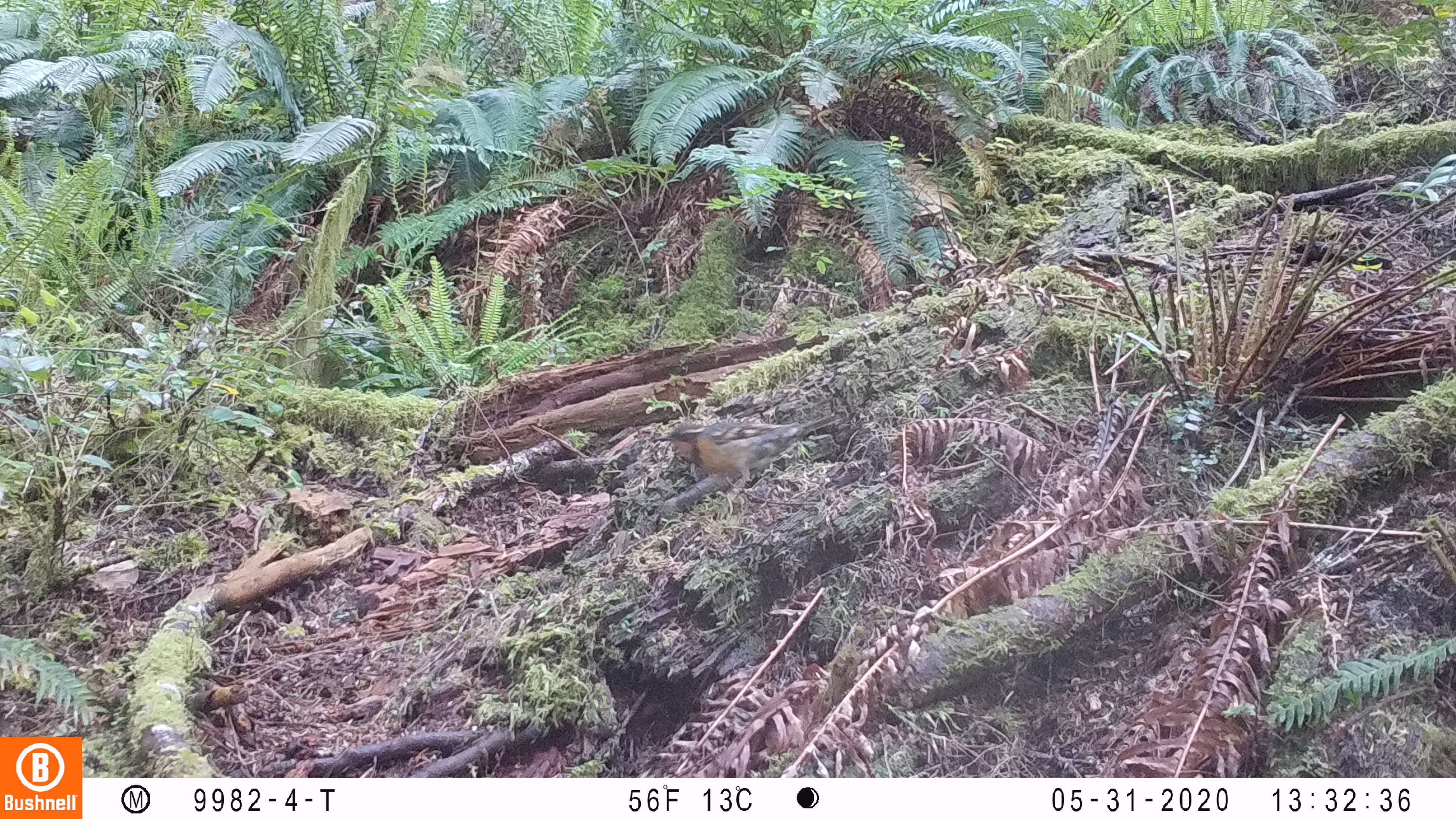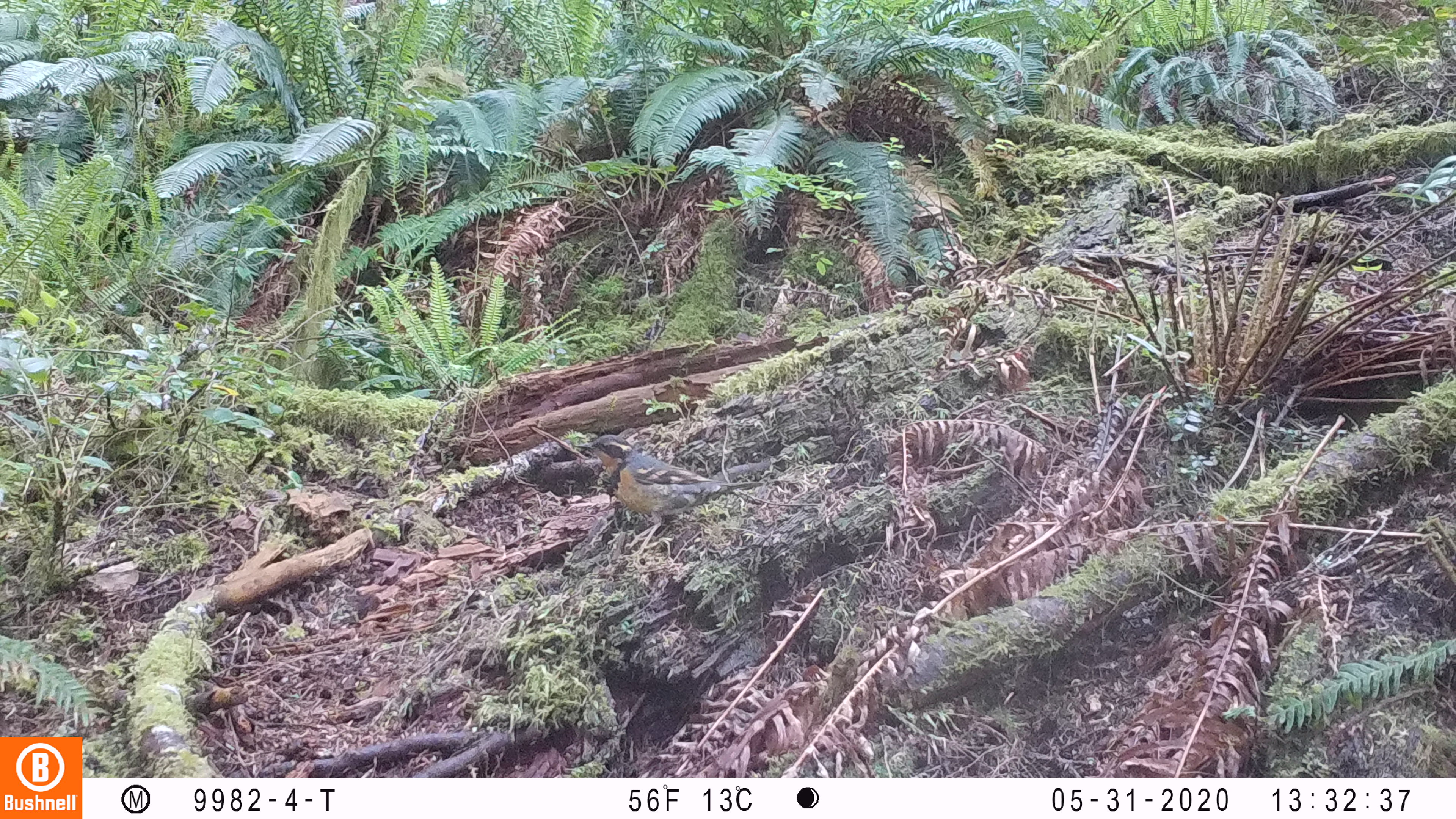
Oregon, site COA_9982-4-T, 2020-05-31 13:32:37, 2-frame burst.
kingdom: Animalia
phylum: Chordata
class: Aves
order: Passeriformes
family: Turdidae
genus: Ixoreus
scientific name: Ixoreus naevius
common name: varied thrush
Varied thrush (Ixoreus naevius).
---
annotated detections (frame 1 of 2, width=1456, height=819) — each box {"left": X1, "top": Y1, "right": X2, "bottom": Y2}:
varied thrush: {"left": 660, "top": 416, "right": 822, "bottom": 504}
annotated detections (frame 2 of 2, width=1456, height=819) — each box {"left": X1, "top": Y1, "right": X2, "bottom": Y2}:
varied thrush: {"left": 578, "top": 435, "right": 758, "bottom": 536}